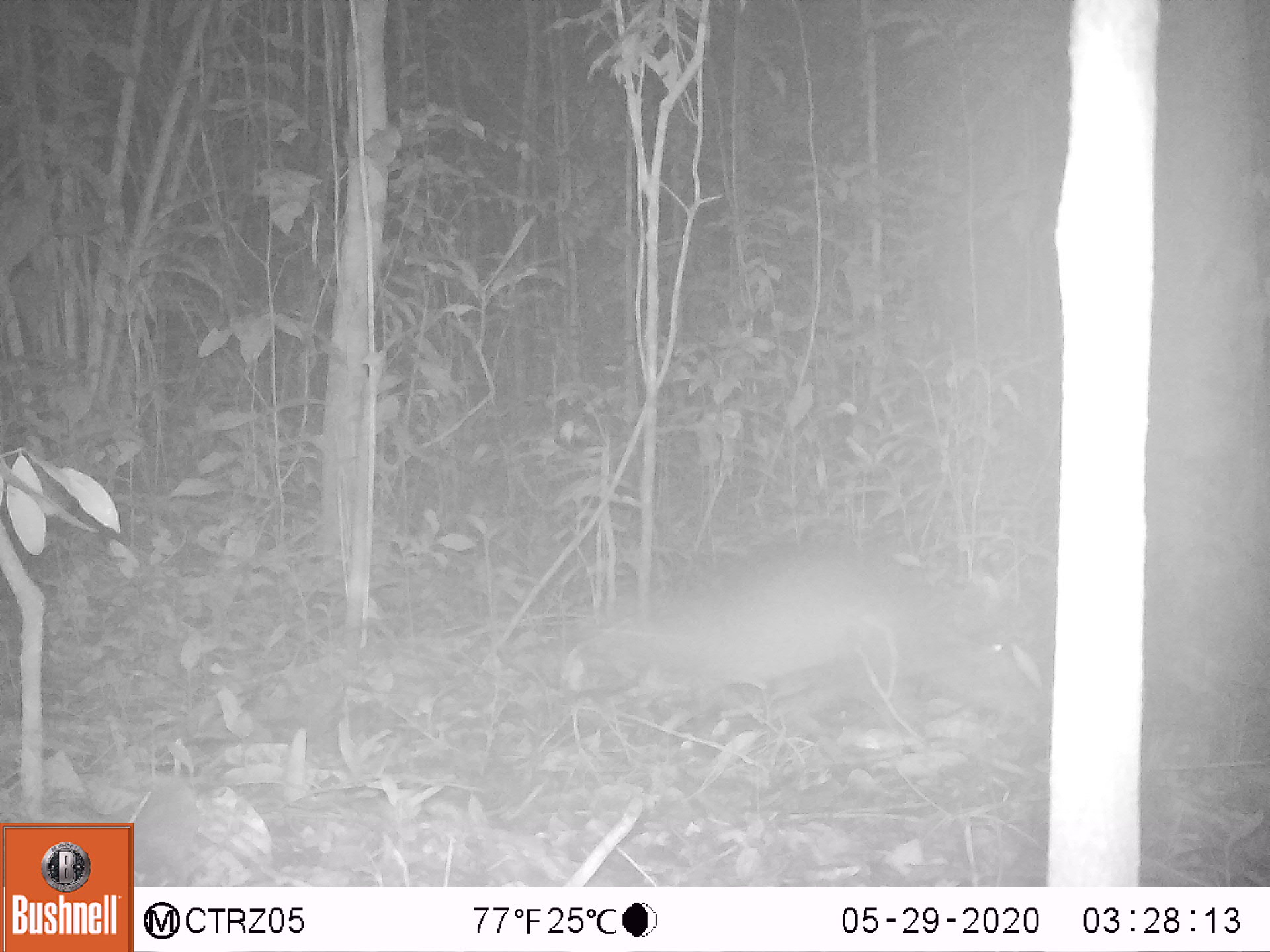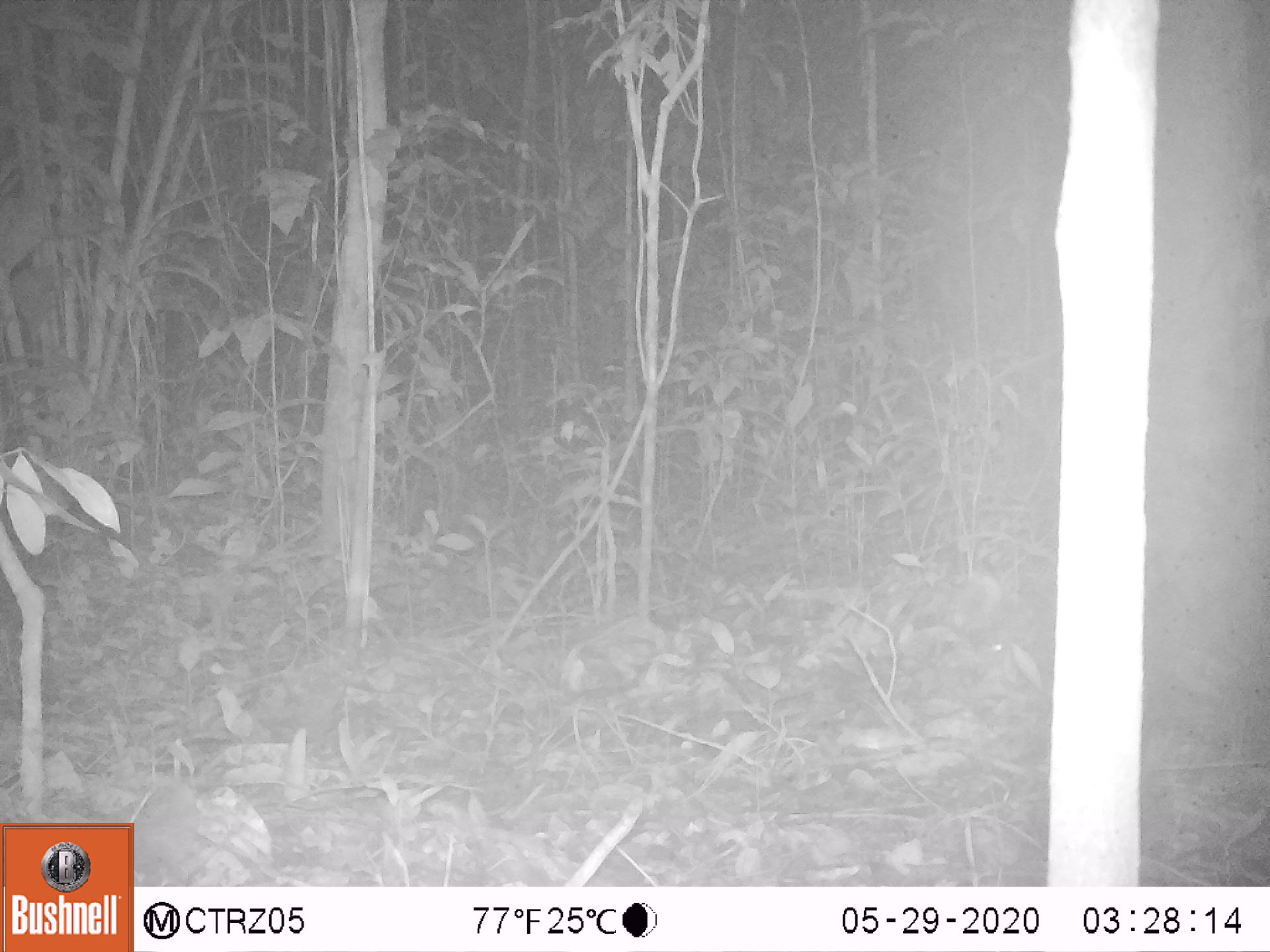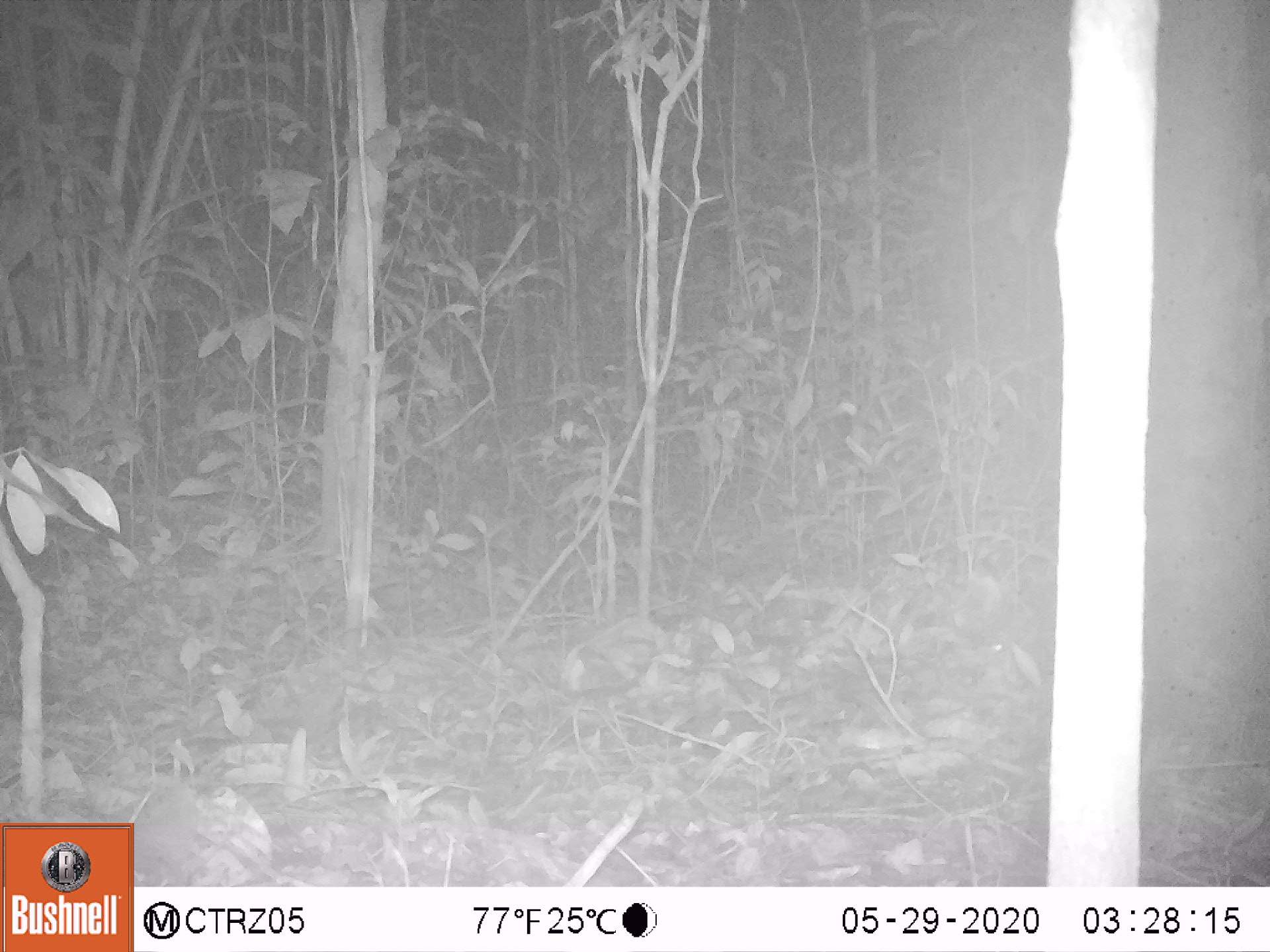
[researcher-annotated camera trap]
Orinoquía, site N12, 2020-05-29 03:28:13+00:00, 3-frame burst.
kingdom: Animalia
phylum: Chordata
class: Mammalia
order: Cingulata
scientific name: Cingulata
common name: armadillo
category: unknown armadillo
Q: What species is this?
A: Unknown armadillo (armadillo) (Cingulata).